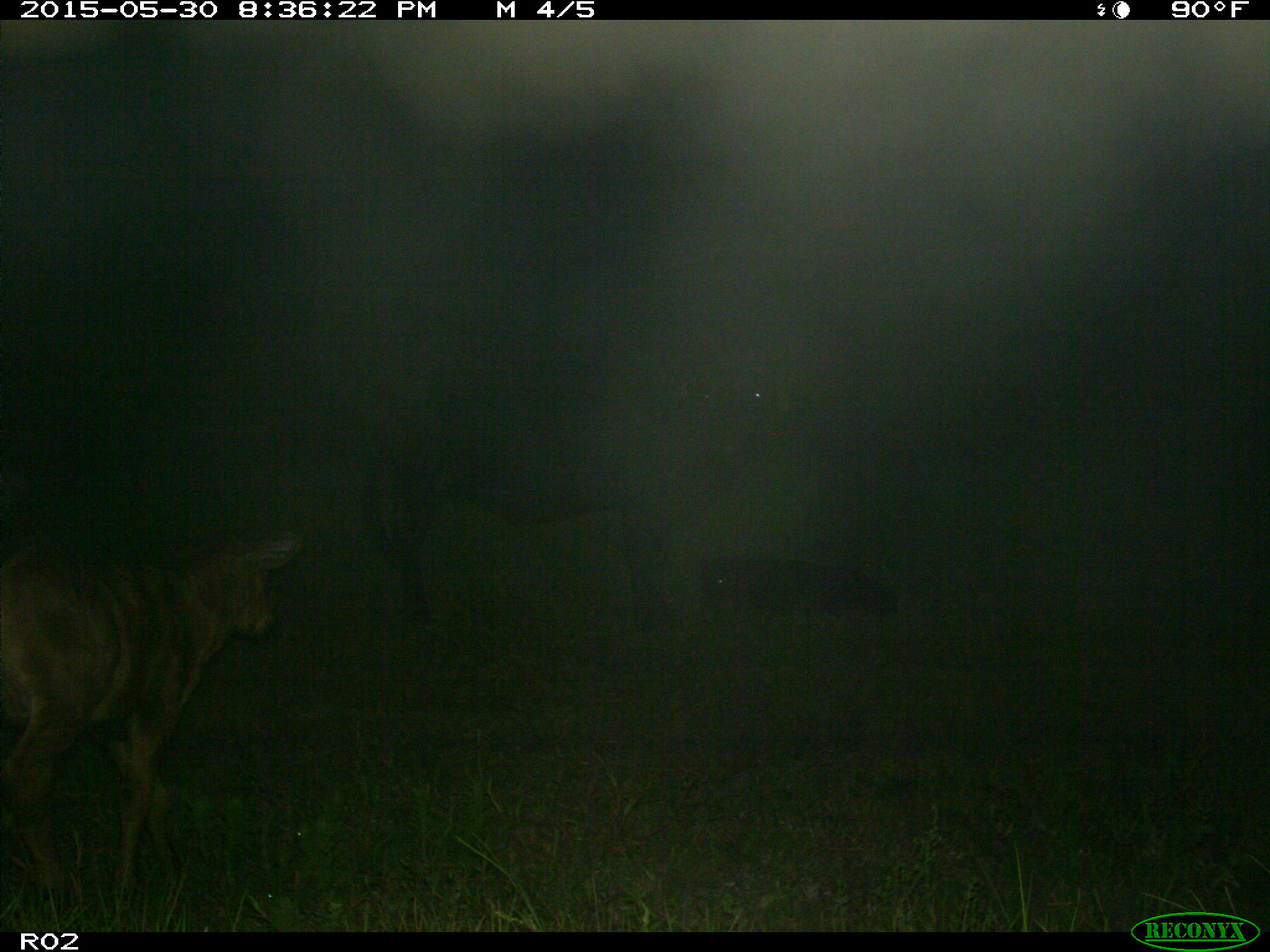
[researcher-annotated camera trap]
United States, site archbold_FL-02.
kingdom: Animalia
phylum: Chordata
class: Mammalia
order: Artiodactyla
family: Bovidae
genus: Bos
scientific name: Bos taurus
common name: domestic cow